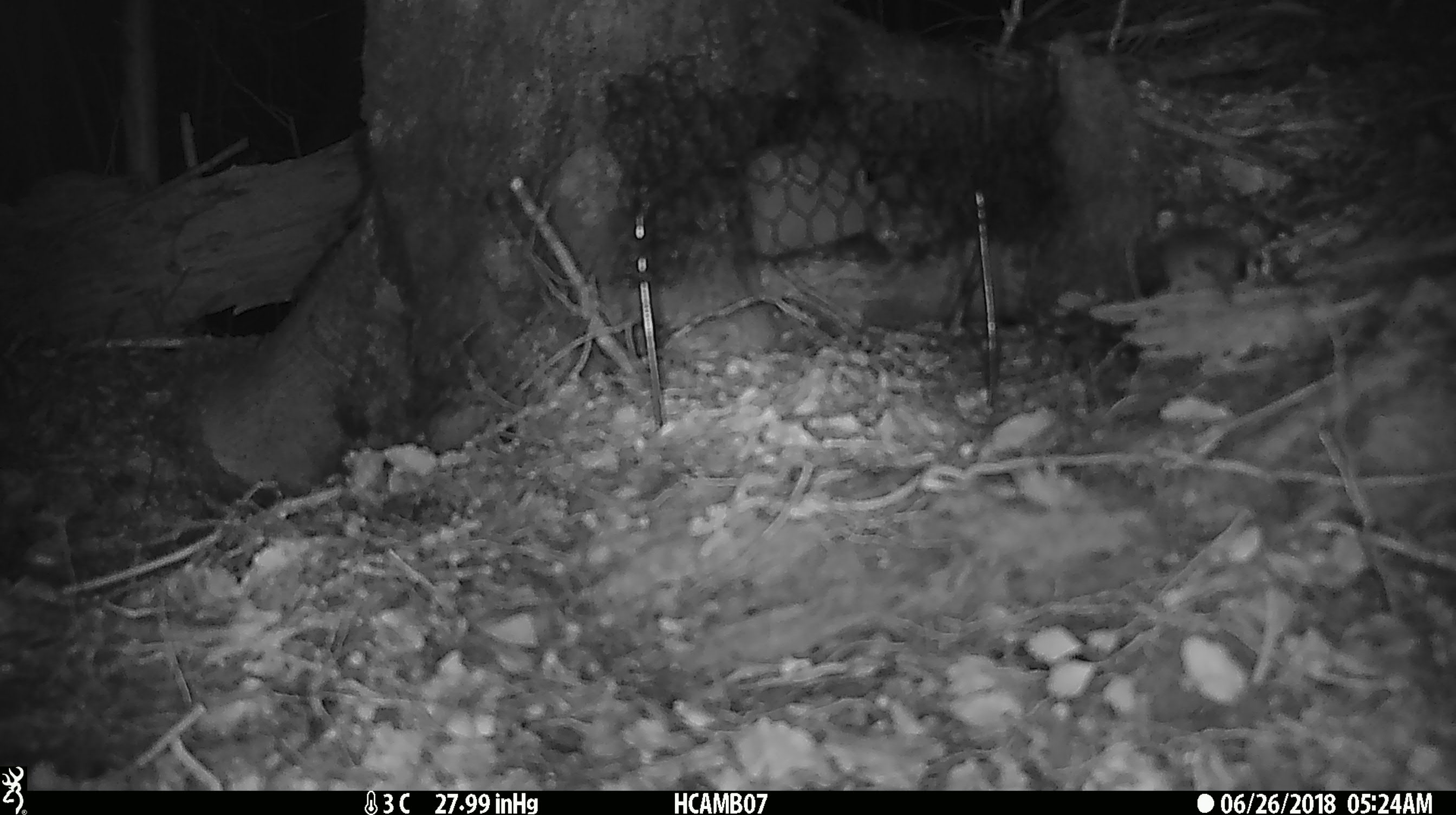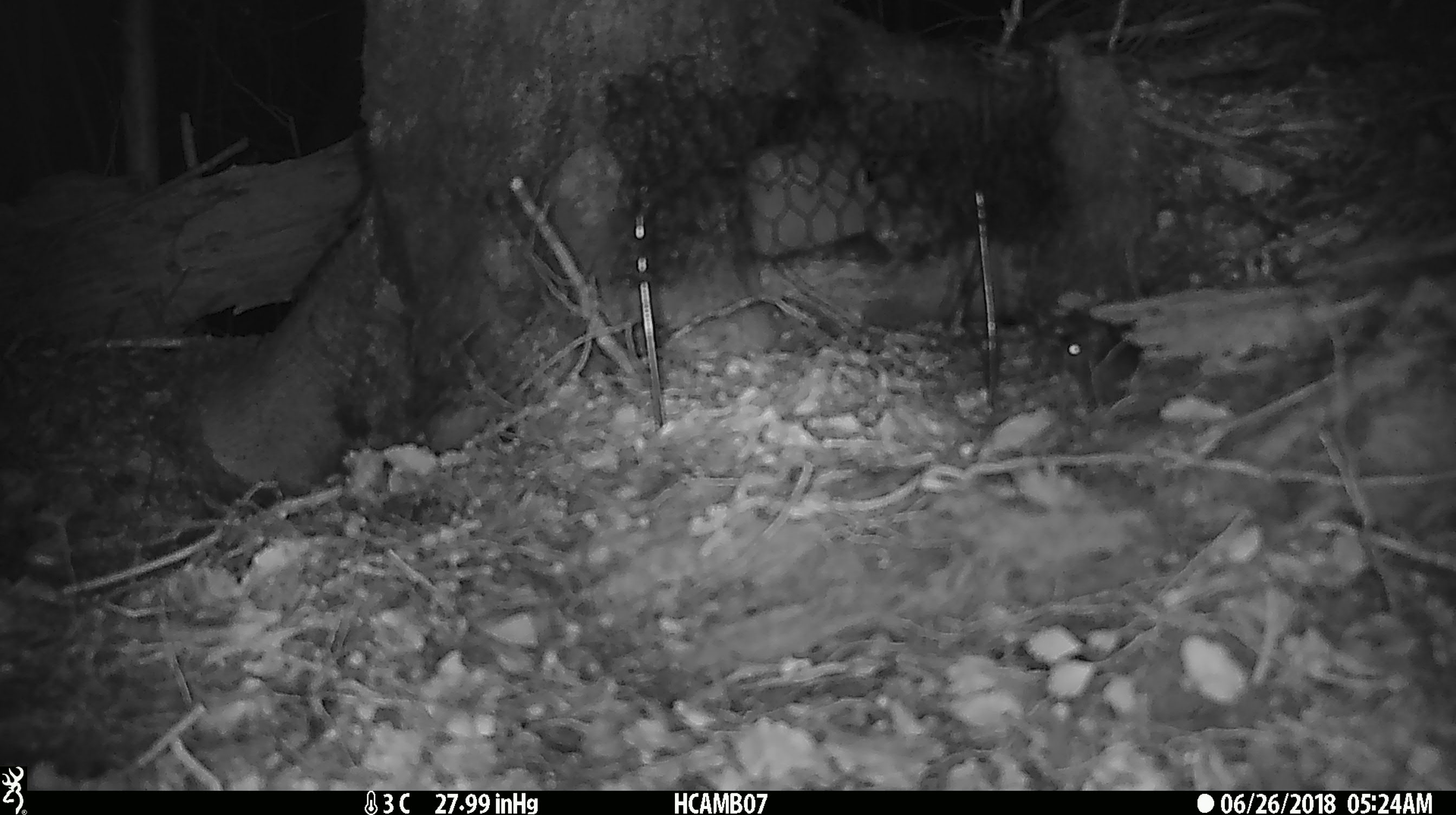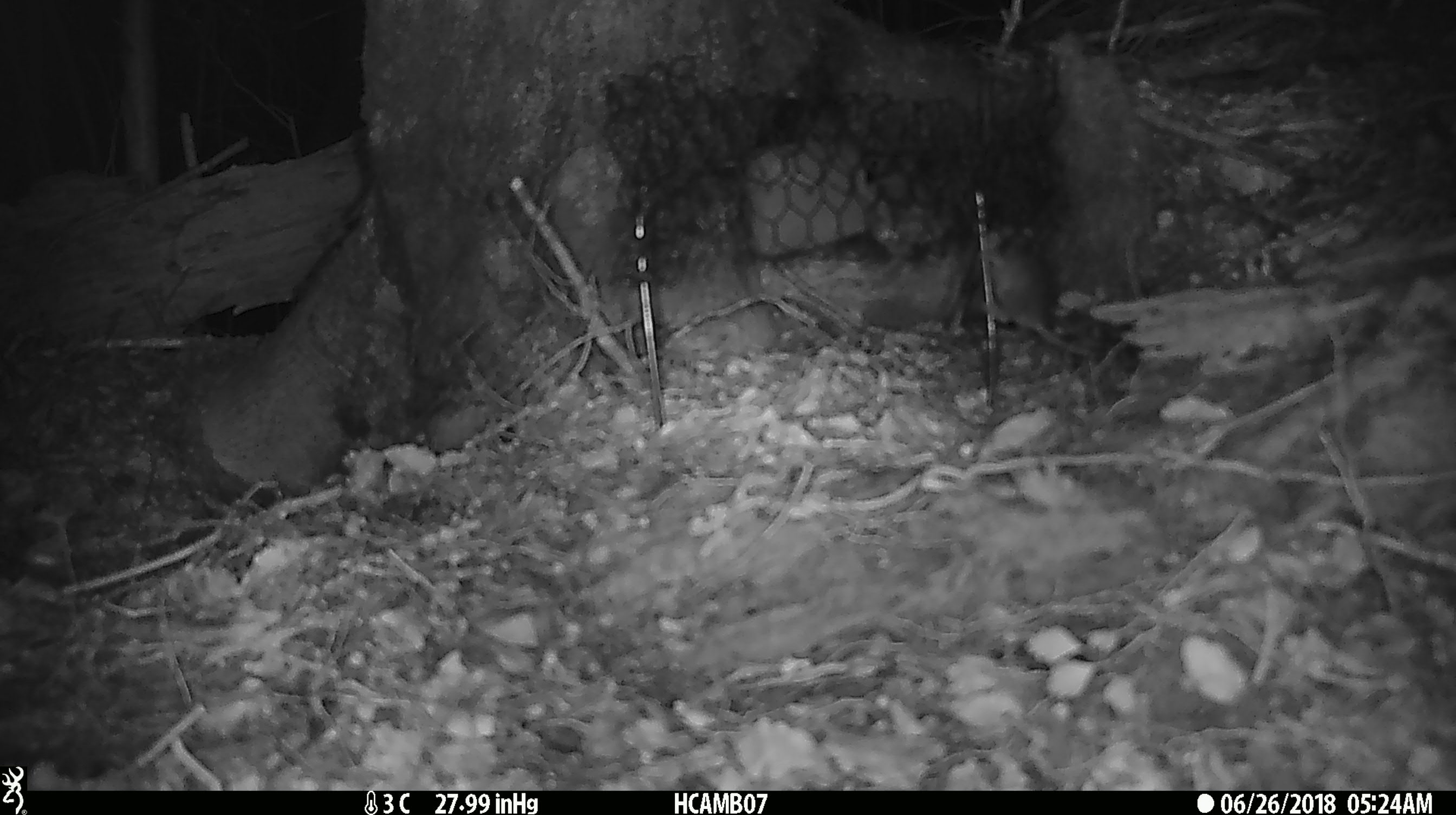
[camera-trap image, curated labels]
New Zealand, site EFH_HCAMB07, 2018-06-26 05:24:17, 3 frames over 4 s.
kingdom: Animalia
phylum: Chordata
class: Mammalia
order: Rodentia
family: Muridae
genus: Mus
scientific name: Mus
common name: mouse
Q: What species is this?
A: Mouse (Mus).